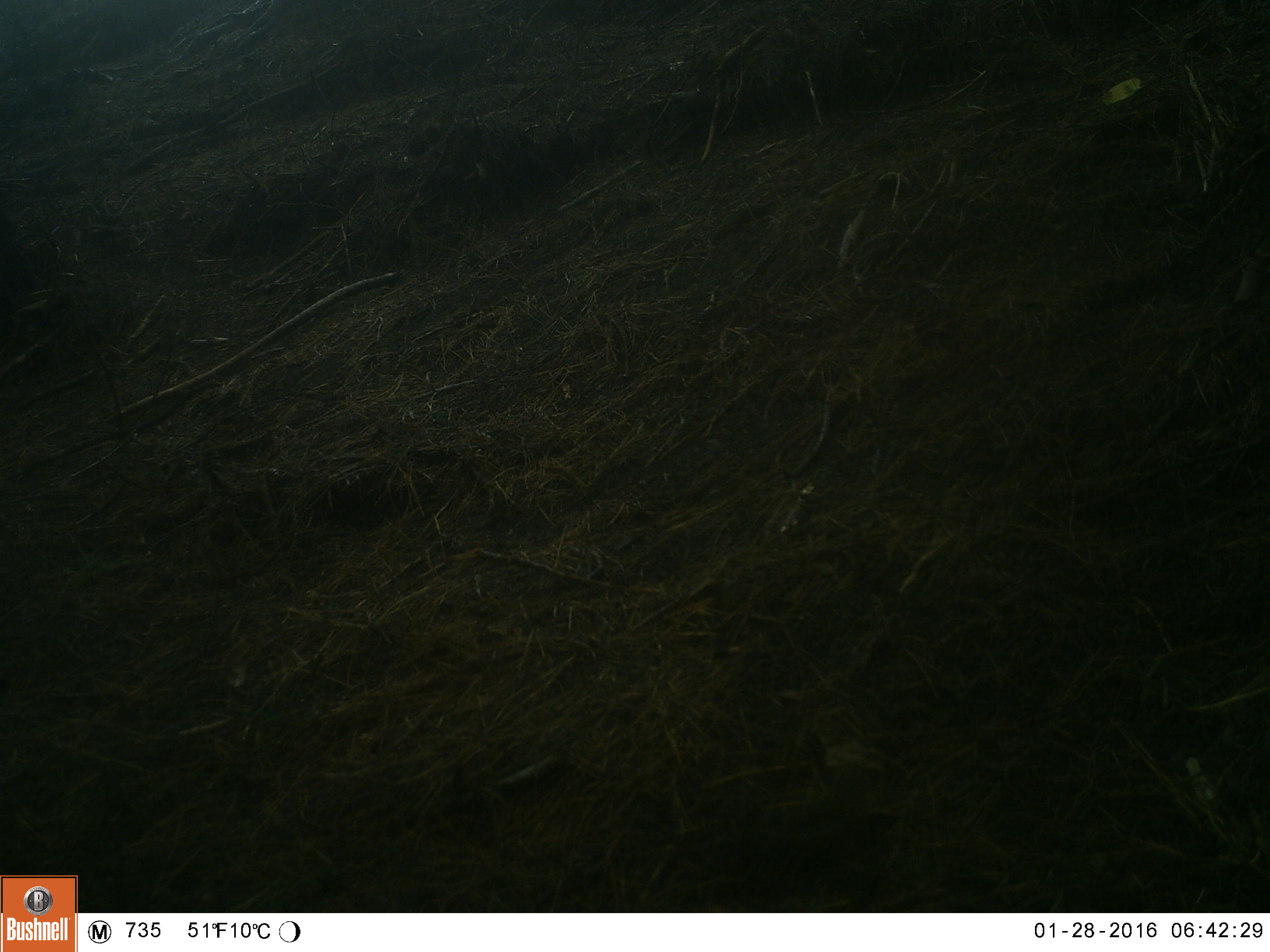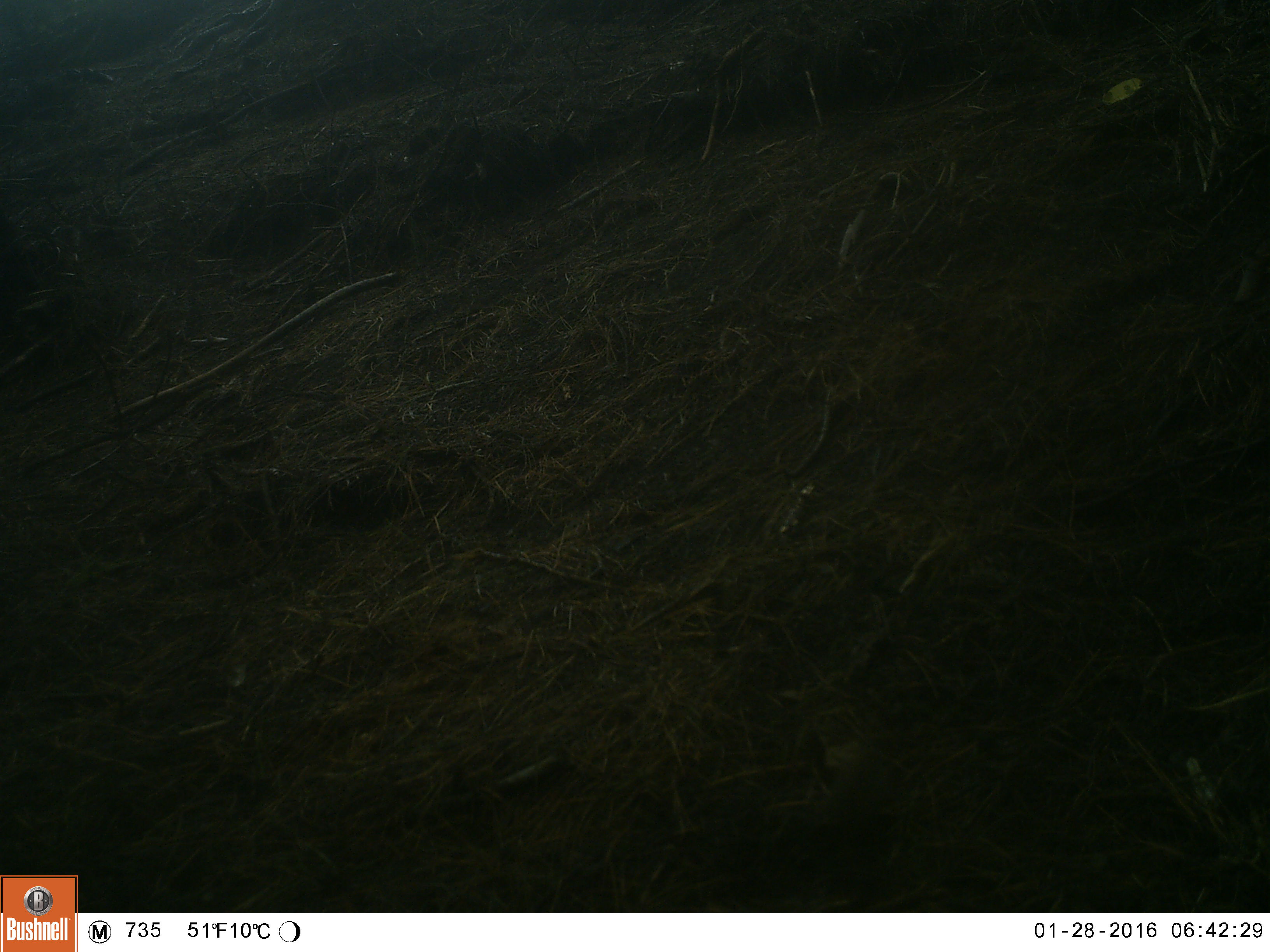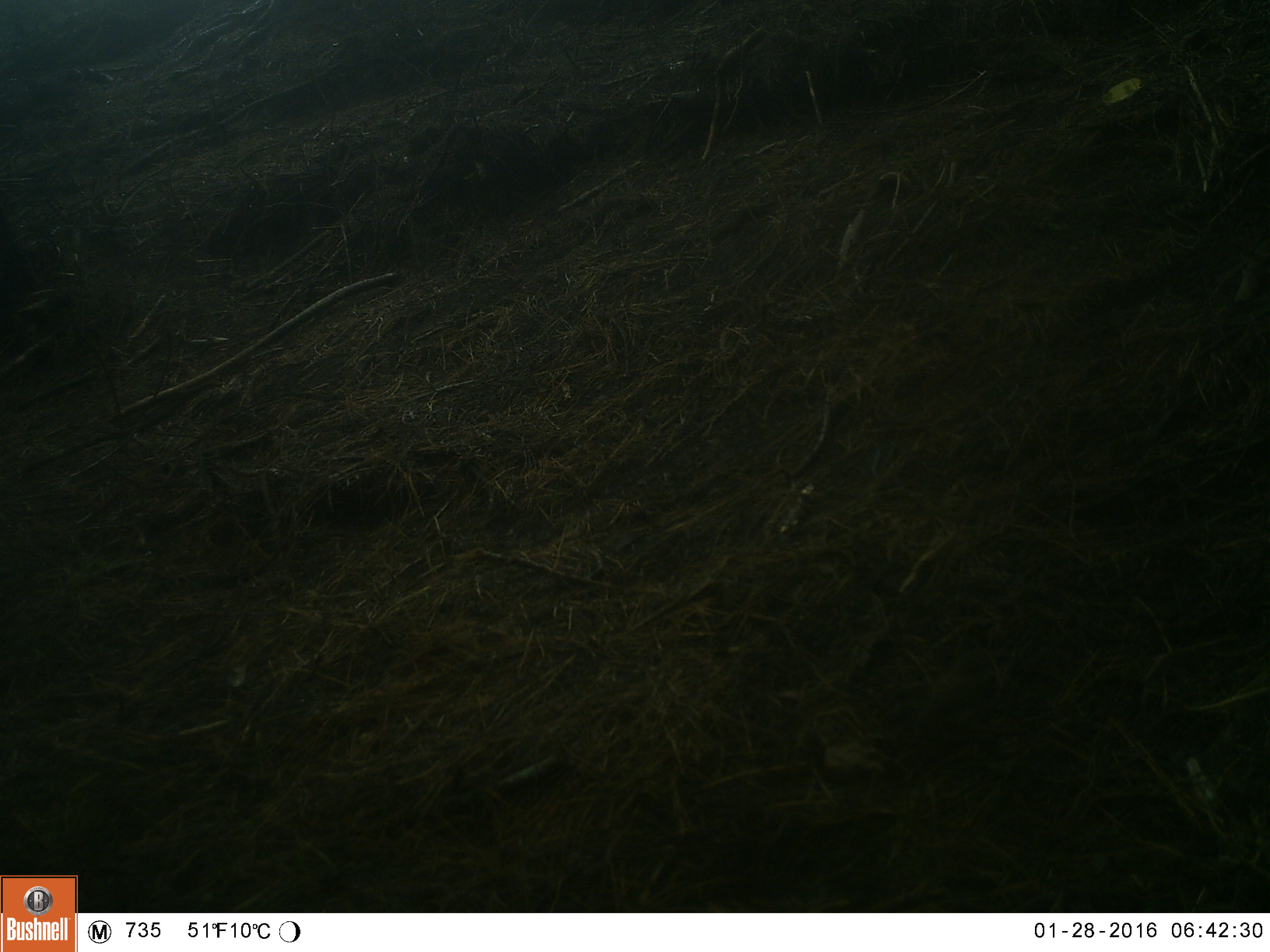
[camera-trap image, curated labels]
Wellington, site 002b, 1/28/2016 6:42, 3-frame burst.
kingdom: Animalia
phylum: Chordata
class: Aves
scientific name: Aves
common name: bird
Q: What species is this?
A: Bird (Aves).